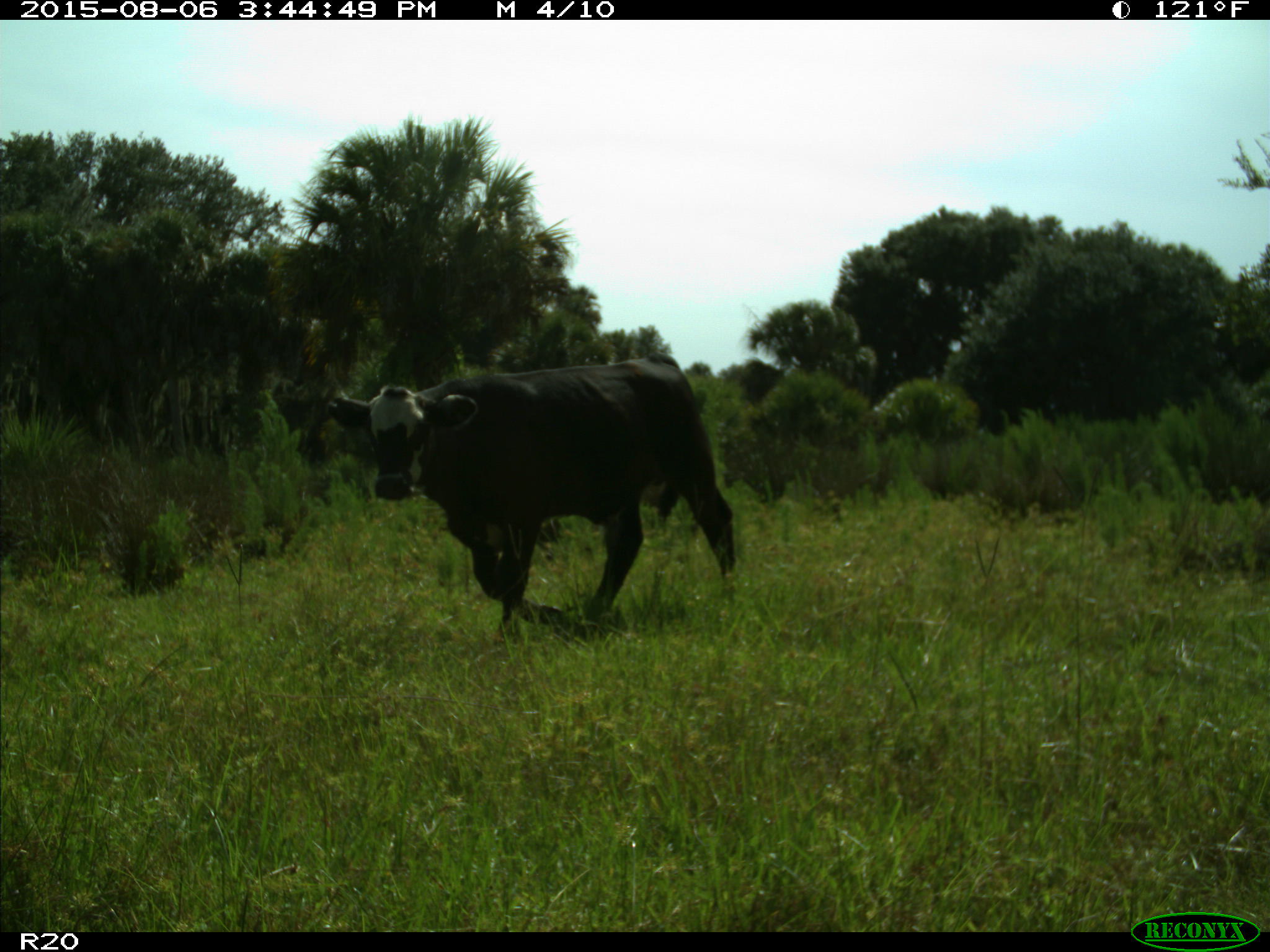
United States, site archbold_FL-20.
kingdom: Animalia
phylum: Chordata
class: Mammalia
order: Artiodactyla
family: Bovidae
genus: Bos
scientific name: Bos taurus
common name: domestic cow